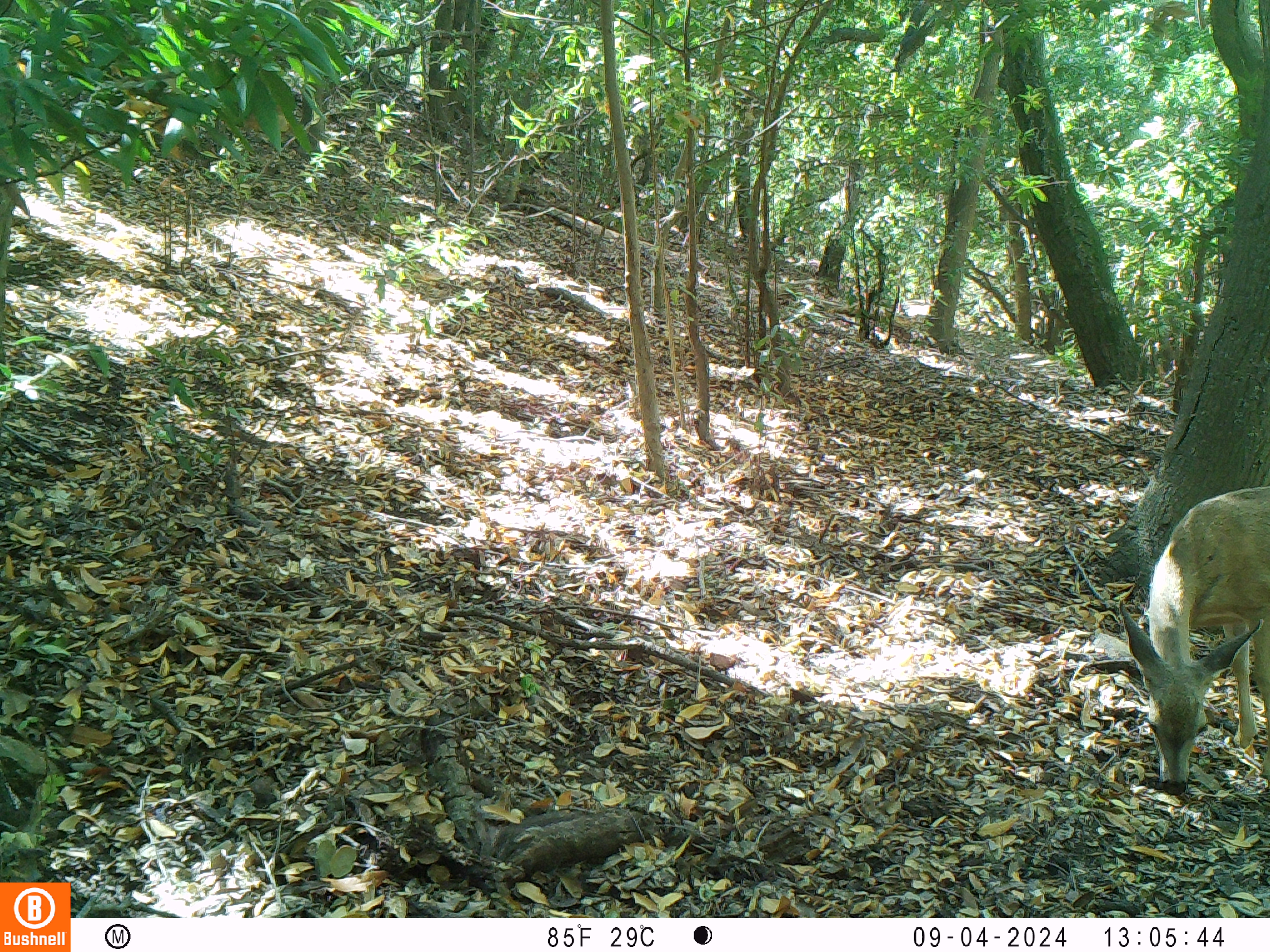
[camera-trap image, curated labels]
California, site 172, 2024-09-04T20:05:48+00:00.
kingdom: Animalia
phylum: Chordata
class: Mammalia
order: Artiodactyla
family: Cervidae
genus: Odocoileus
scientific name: Odocoileus hemionus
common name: mule deer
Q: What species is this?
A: Mule deer (Odocoileus hemionus).